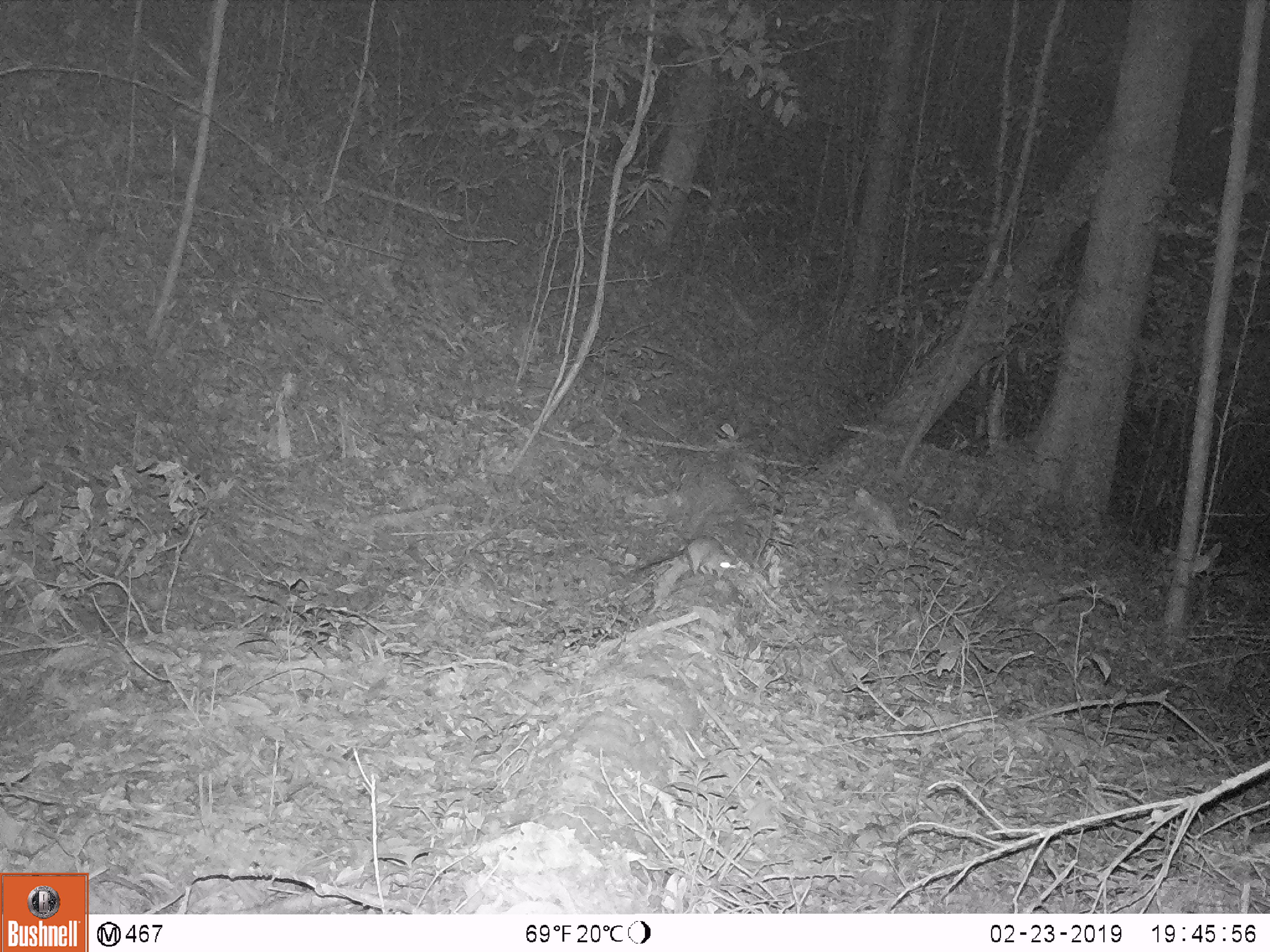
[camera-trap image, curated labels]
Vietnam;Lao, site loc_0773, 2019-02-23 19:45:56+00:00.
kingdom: Animalia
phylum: Chordata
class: Mammalia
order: Carnivora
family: Mustelidae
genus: Melogale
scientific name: Melogale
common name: ferret badger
Ferret badger (Melogale). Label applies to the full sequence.